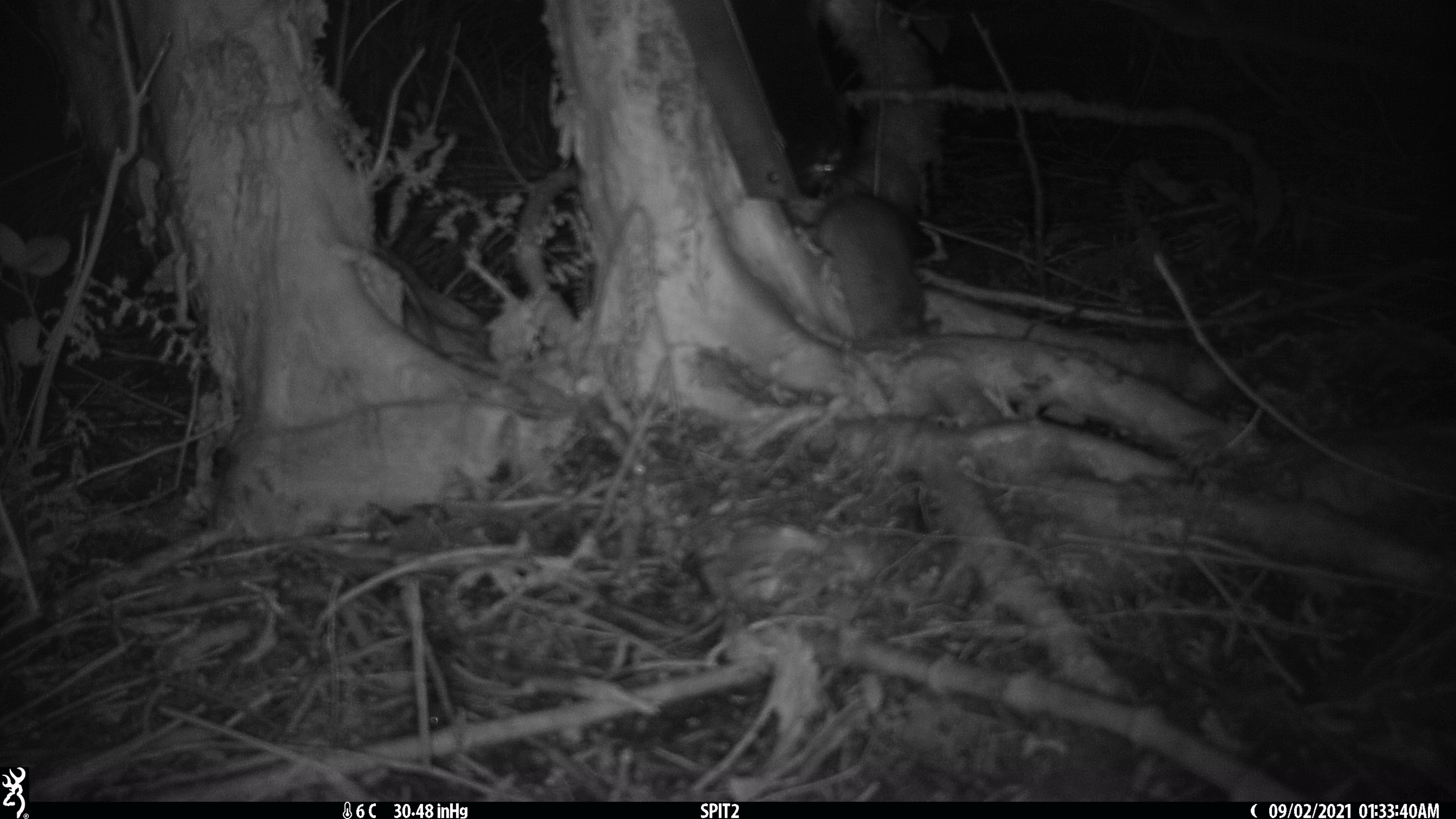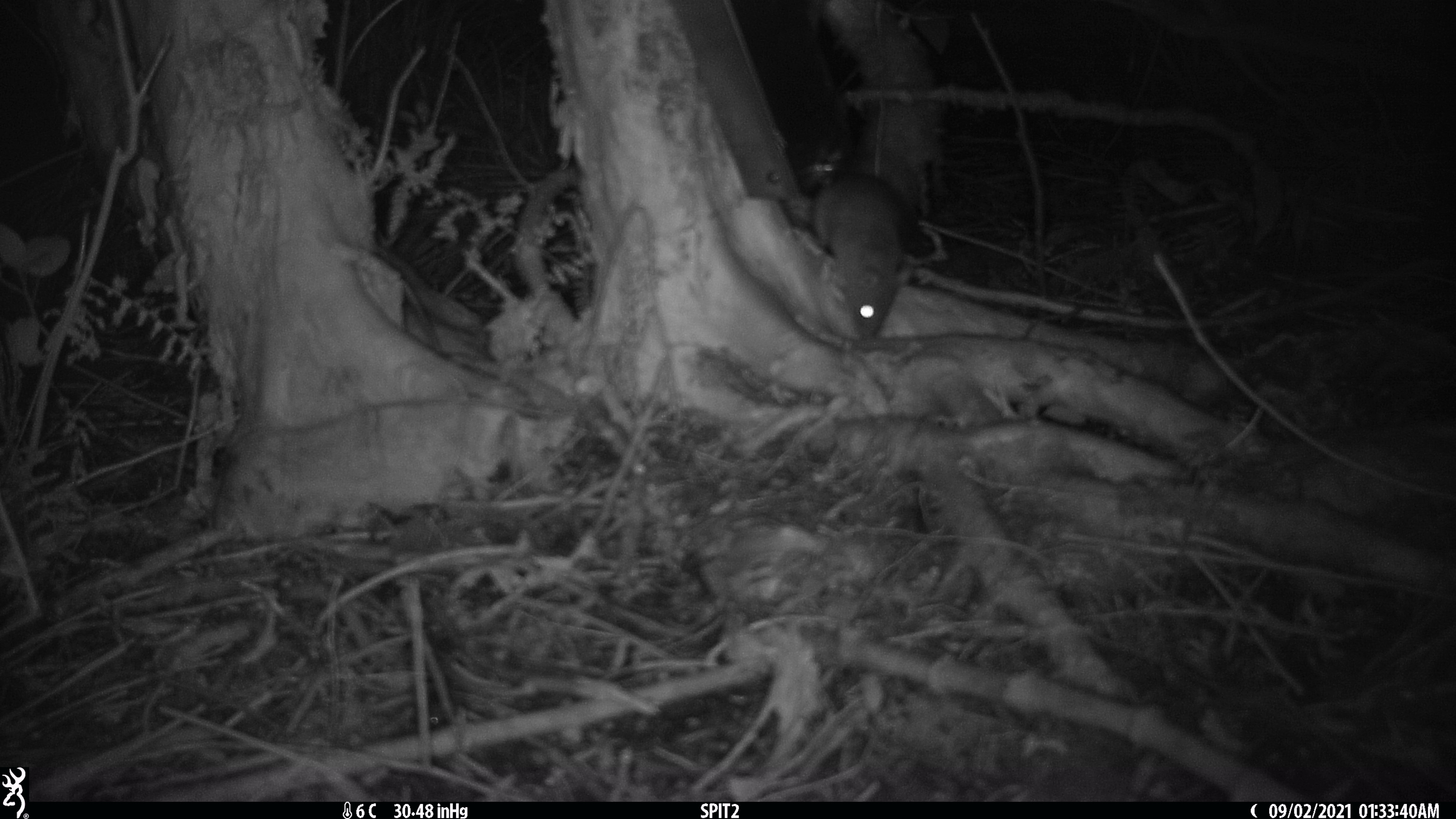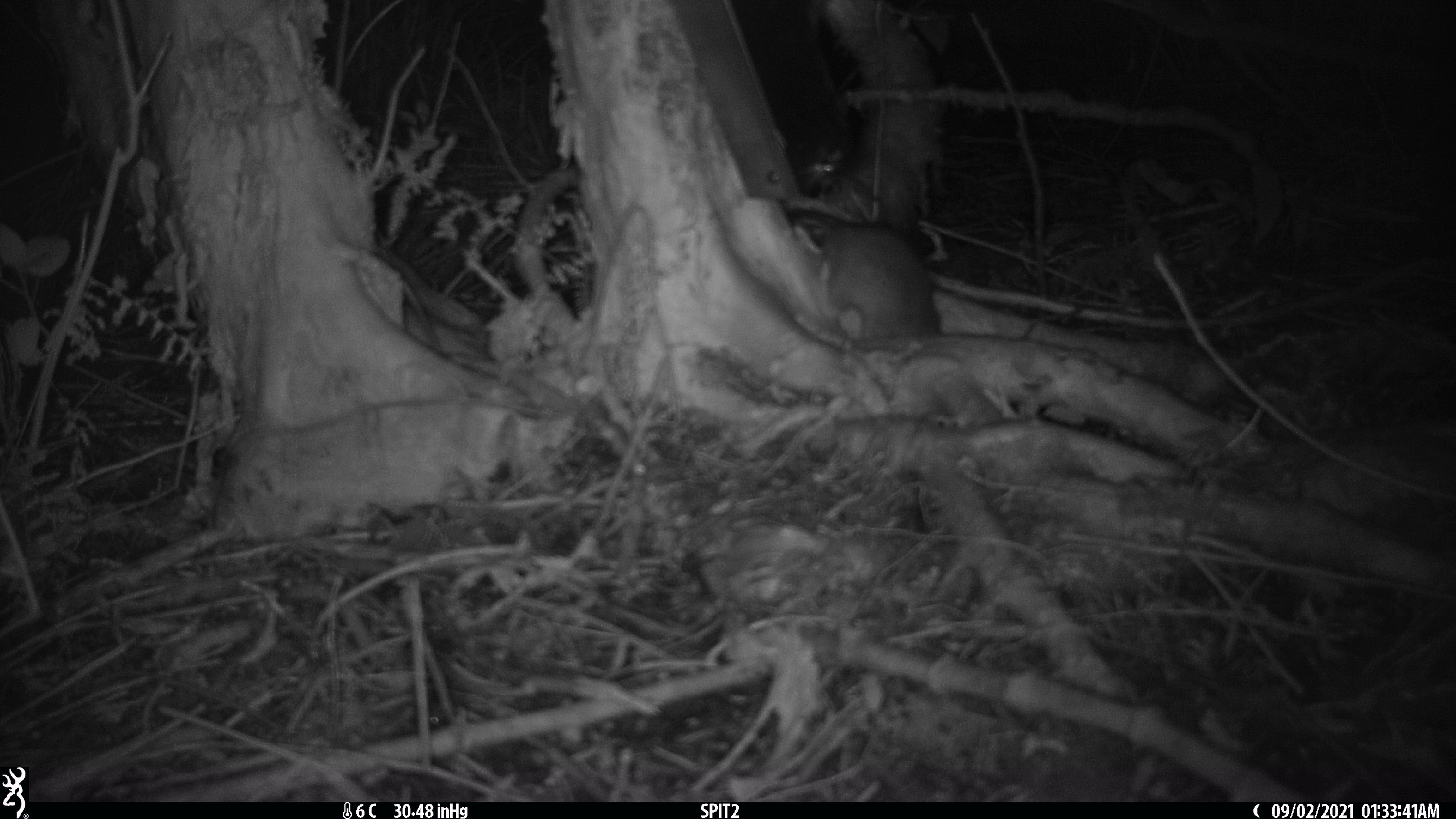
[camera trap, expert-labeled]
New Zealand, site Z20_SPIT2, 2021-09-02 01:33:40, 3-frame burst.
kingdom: Animalia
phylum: Chordata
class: Mammalia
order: Rodentia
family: Muridae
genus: Rattus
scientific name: Rattus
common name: rat